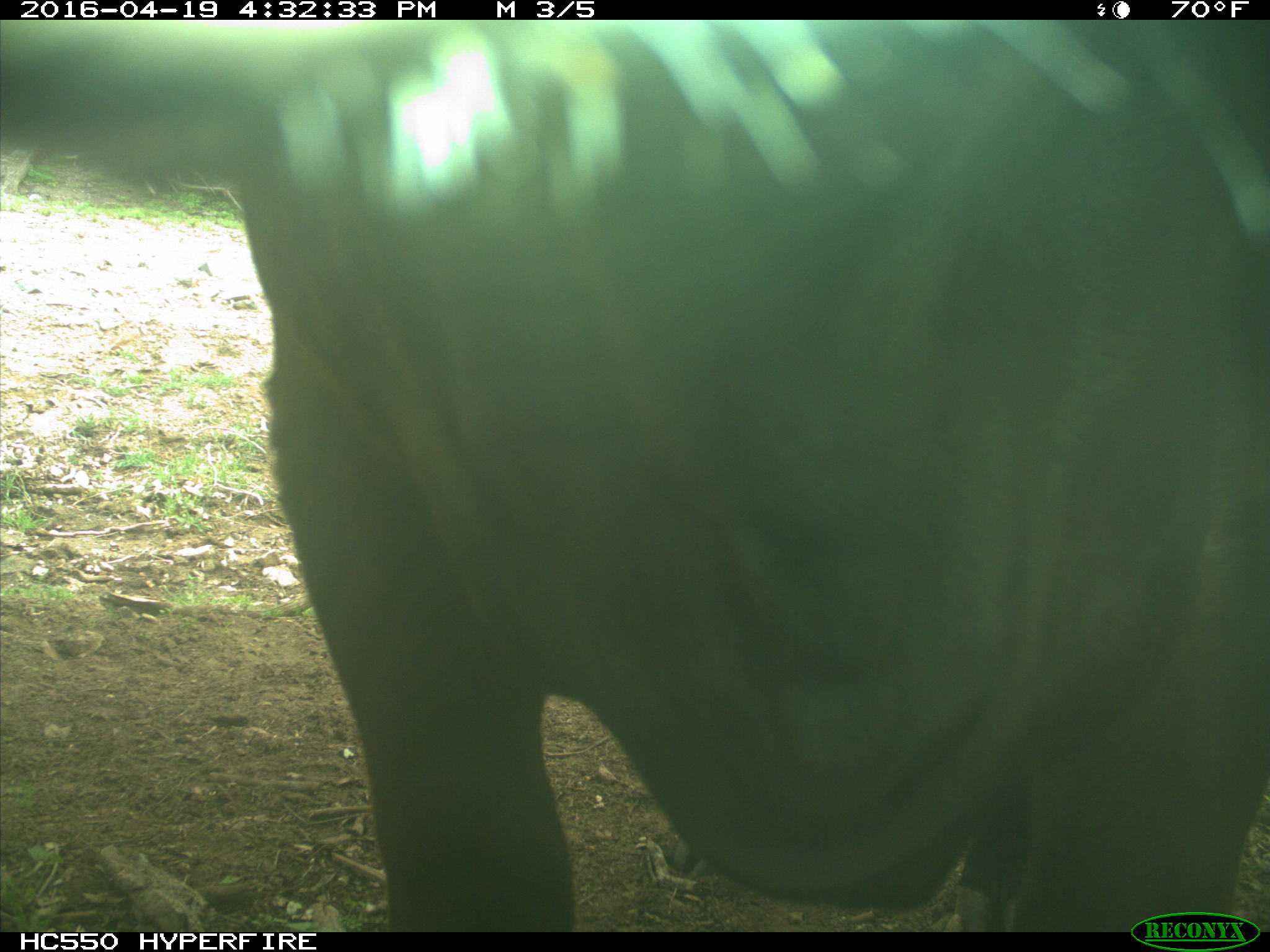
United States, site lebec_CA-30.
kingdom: Animalia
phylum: Chordata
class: Mammalia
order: Artiodactyla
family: Bovidae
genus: Bos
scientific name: Bos taurus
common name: domestic cow